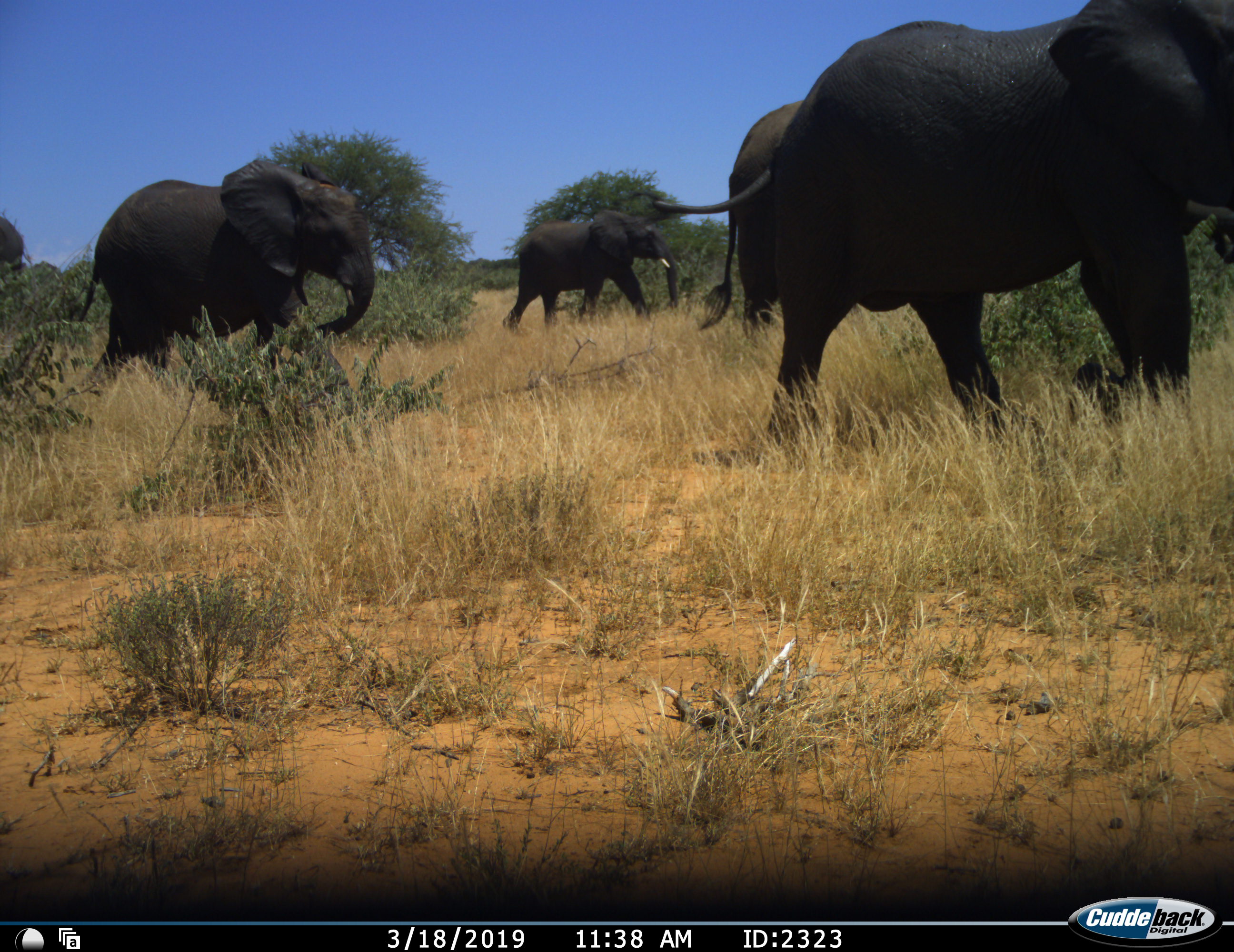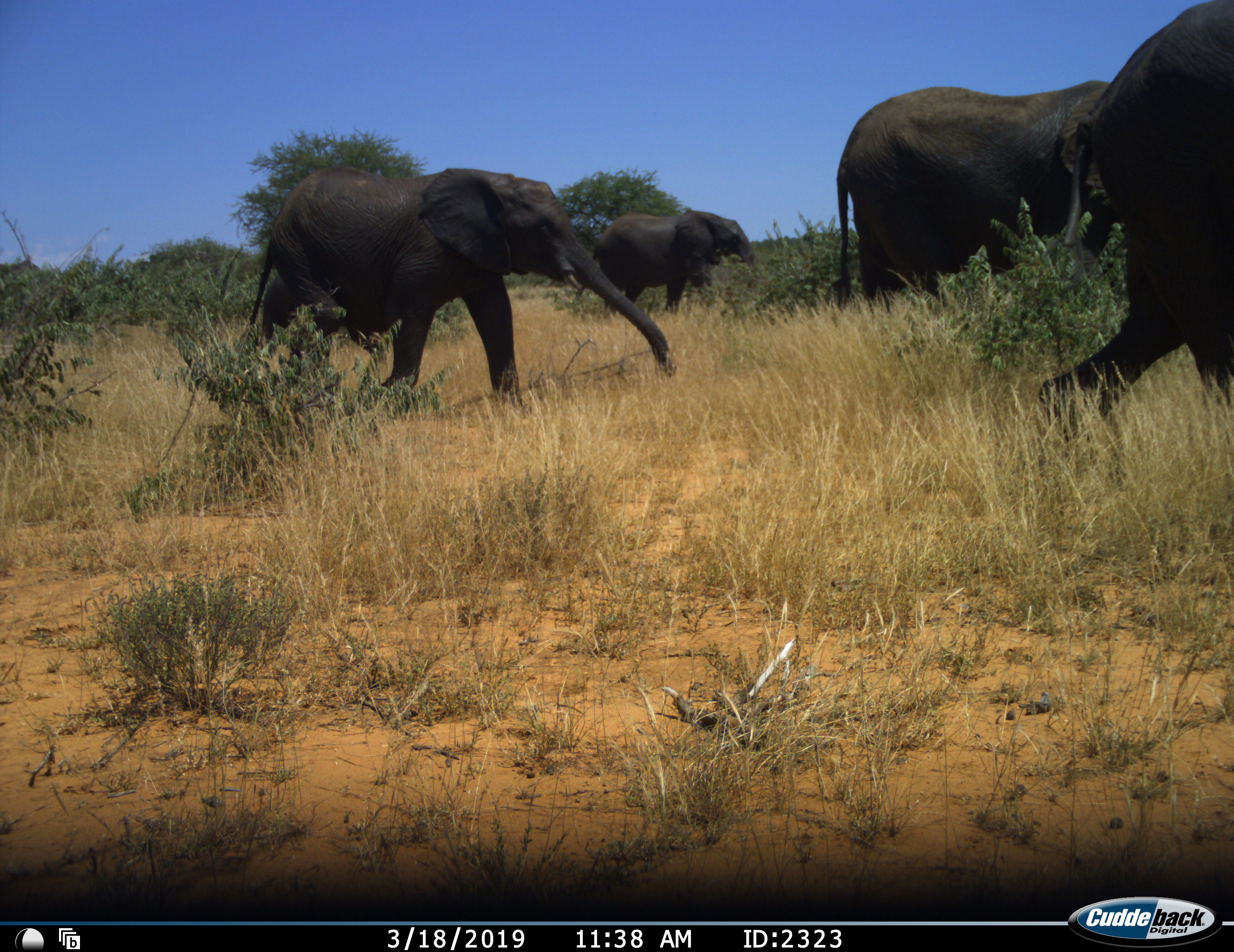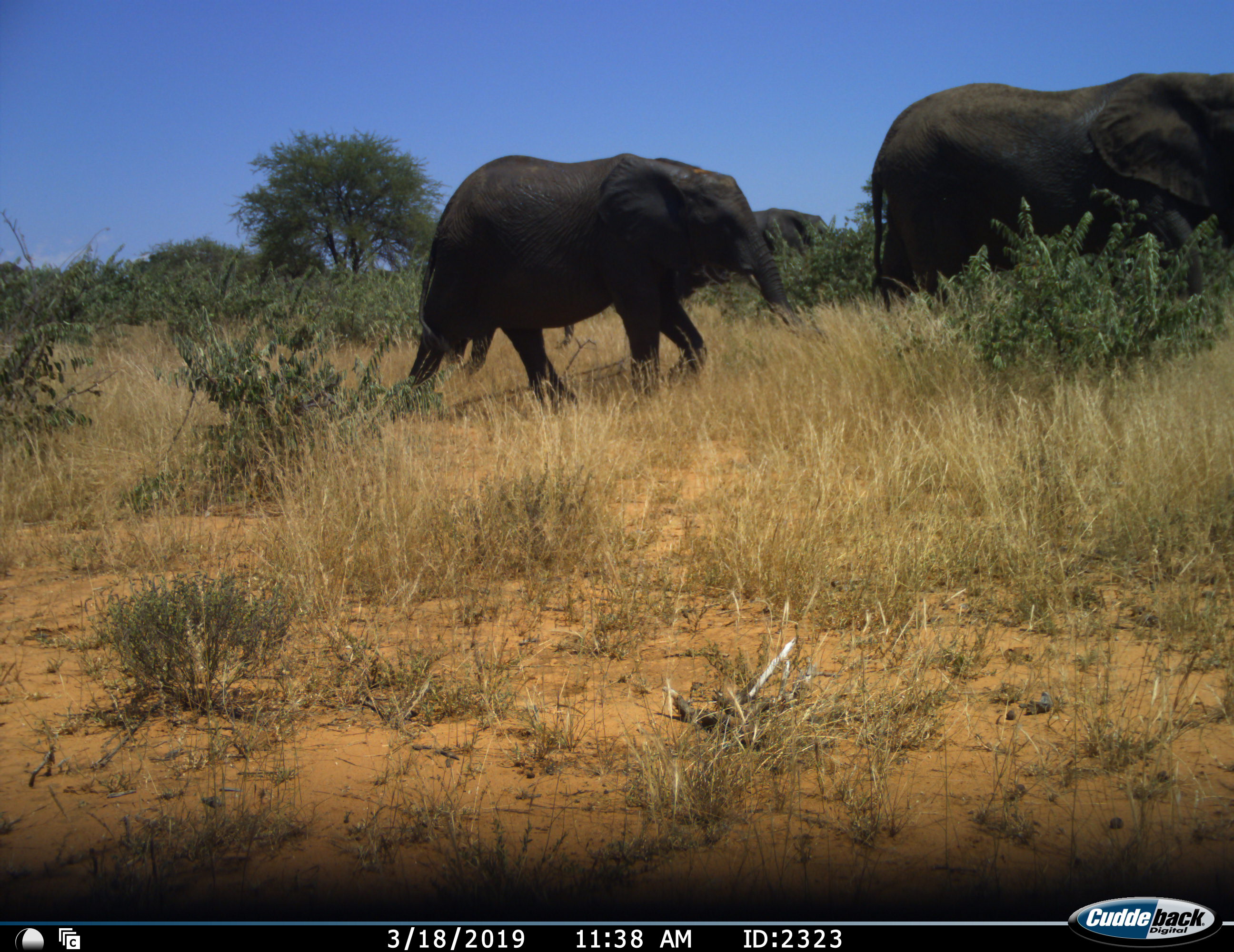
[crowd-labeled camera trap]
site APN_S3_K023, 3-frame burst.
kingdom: Animalia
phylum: Chordata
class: Mammalia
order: Proboscidea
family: Elephantidae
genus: Loxodonta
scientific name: Loxodonta africana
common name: african bush elephant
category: elephant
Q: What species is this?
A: Elephant (african bush elephant) (Loxodonta africana).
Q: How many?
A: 5.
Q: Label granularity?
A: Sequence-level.